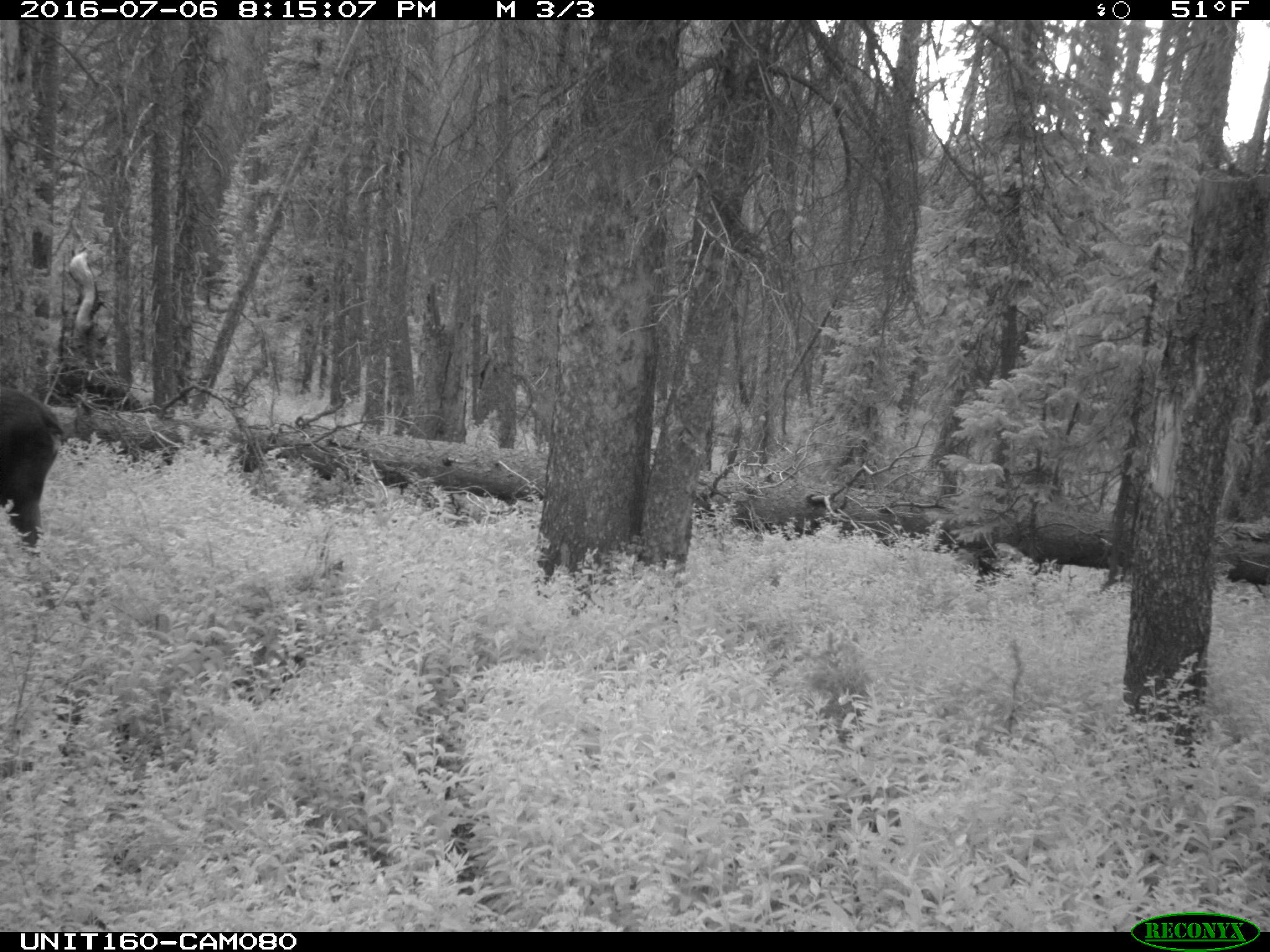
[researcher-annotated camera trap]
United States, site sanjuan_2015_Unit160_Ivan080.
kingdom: Animalia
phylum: Chordata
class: Mammalia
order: Artiodactyla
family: Cervidae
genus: Alces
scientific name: Alces alces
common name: moose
Alces alces (moose).